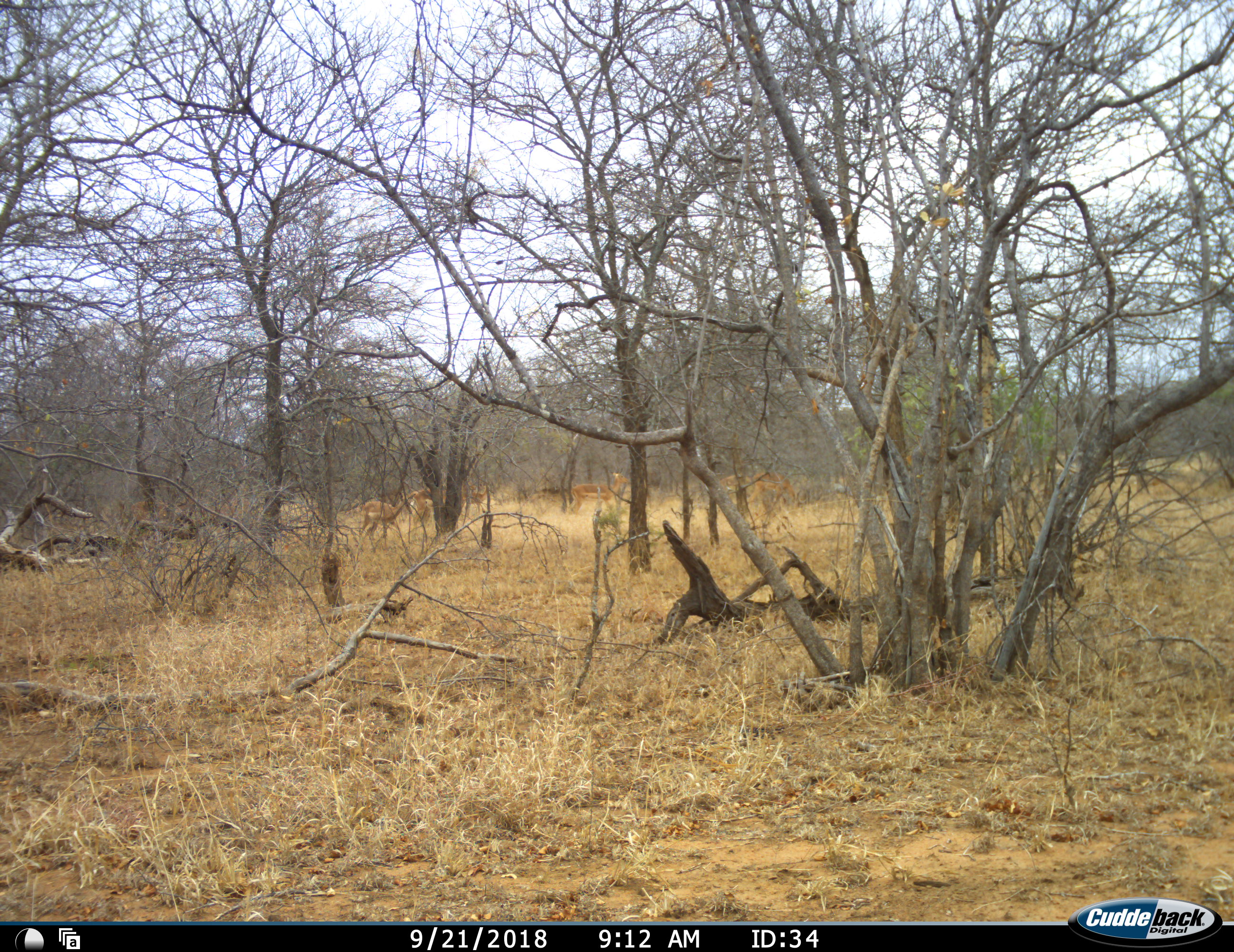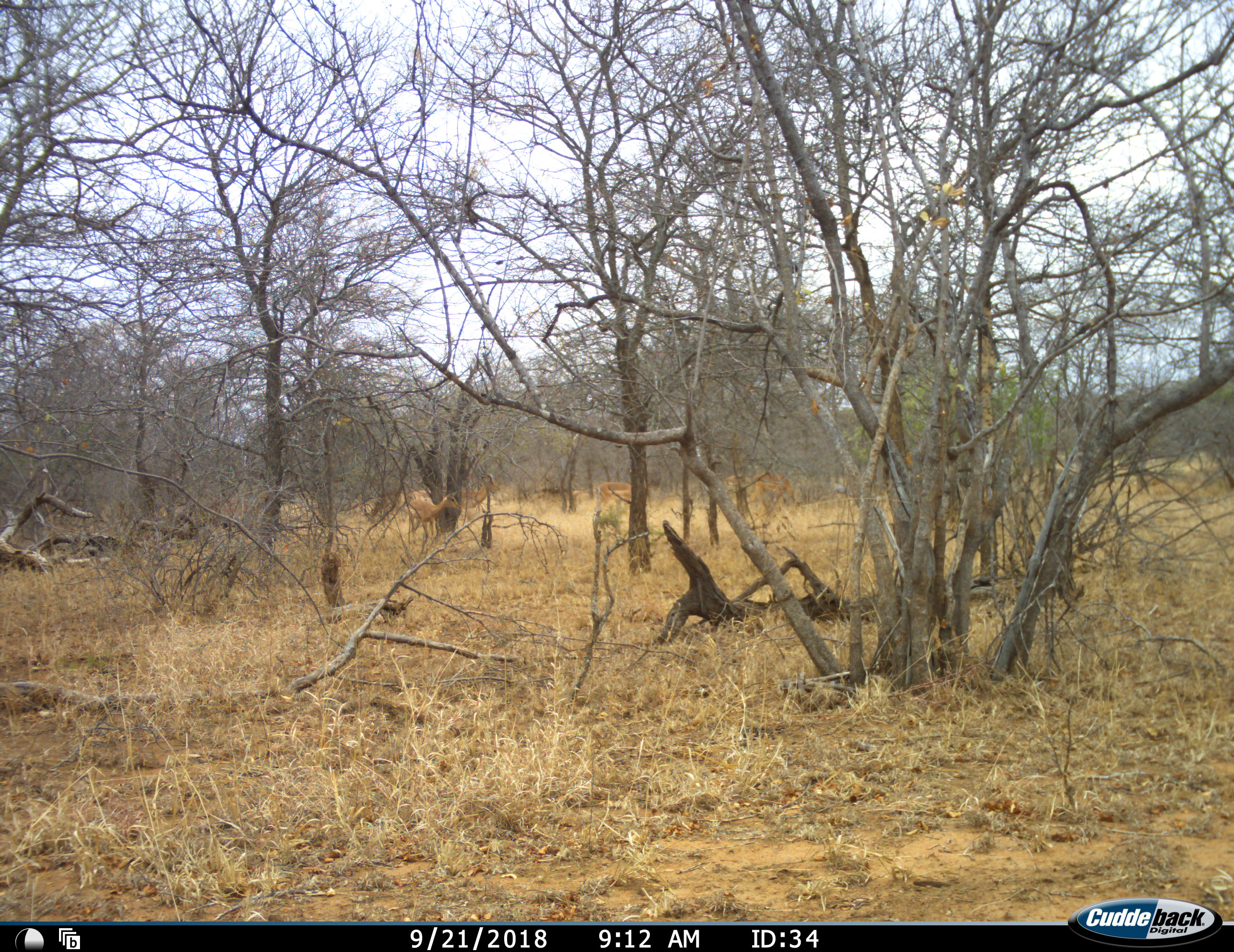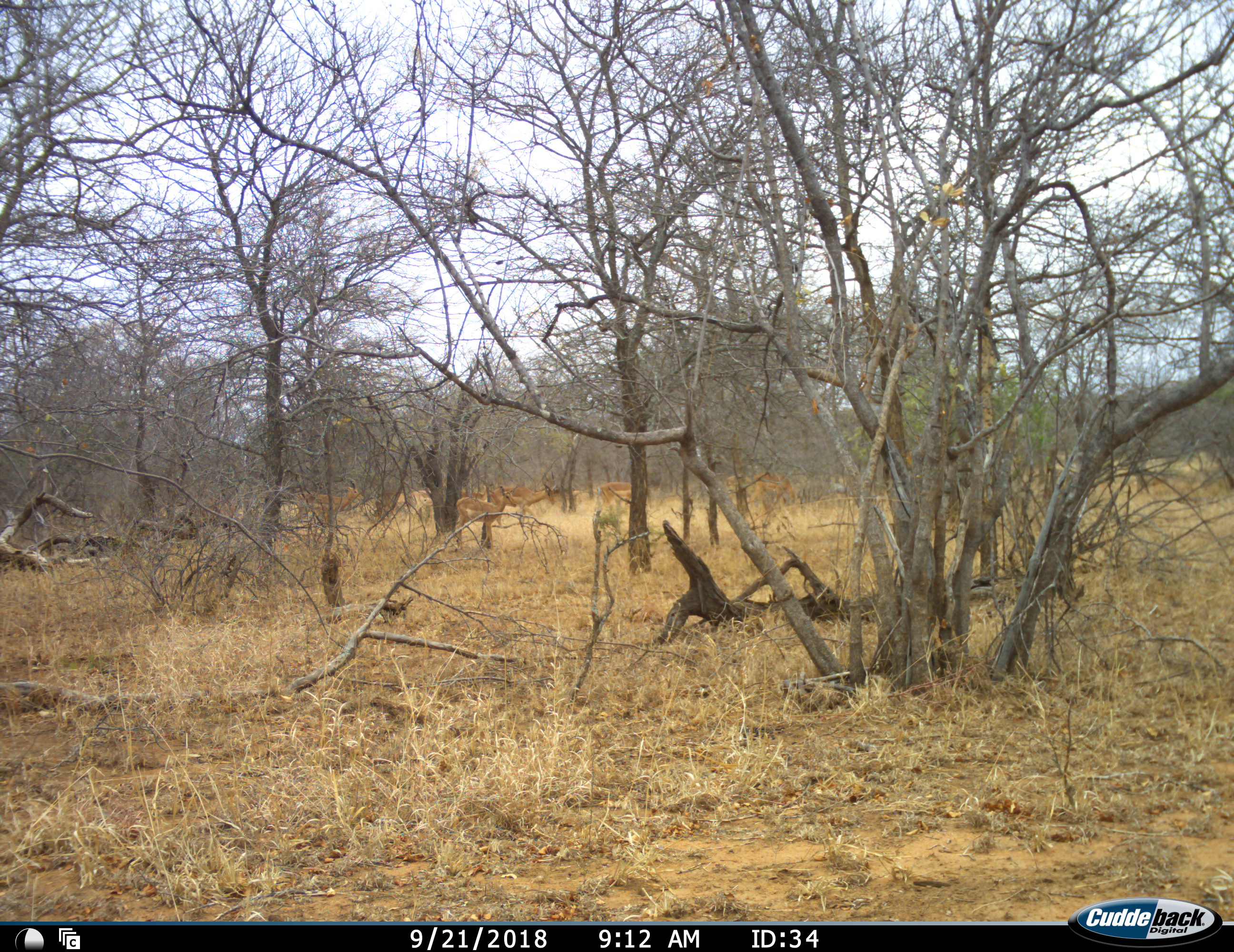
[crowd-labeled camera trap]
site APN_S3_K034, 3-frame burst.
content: unidentified animal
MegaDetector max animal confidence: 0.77